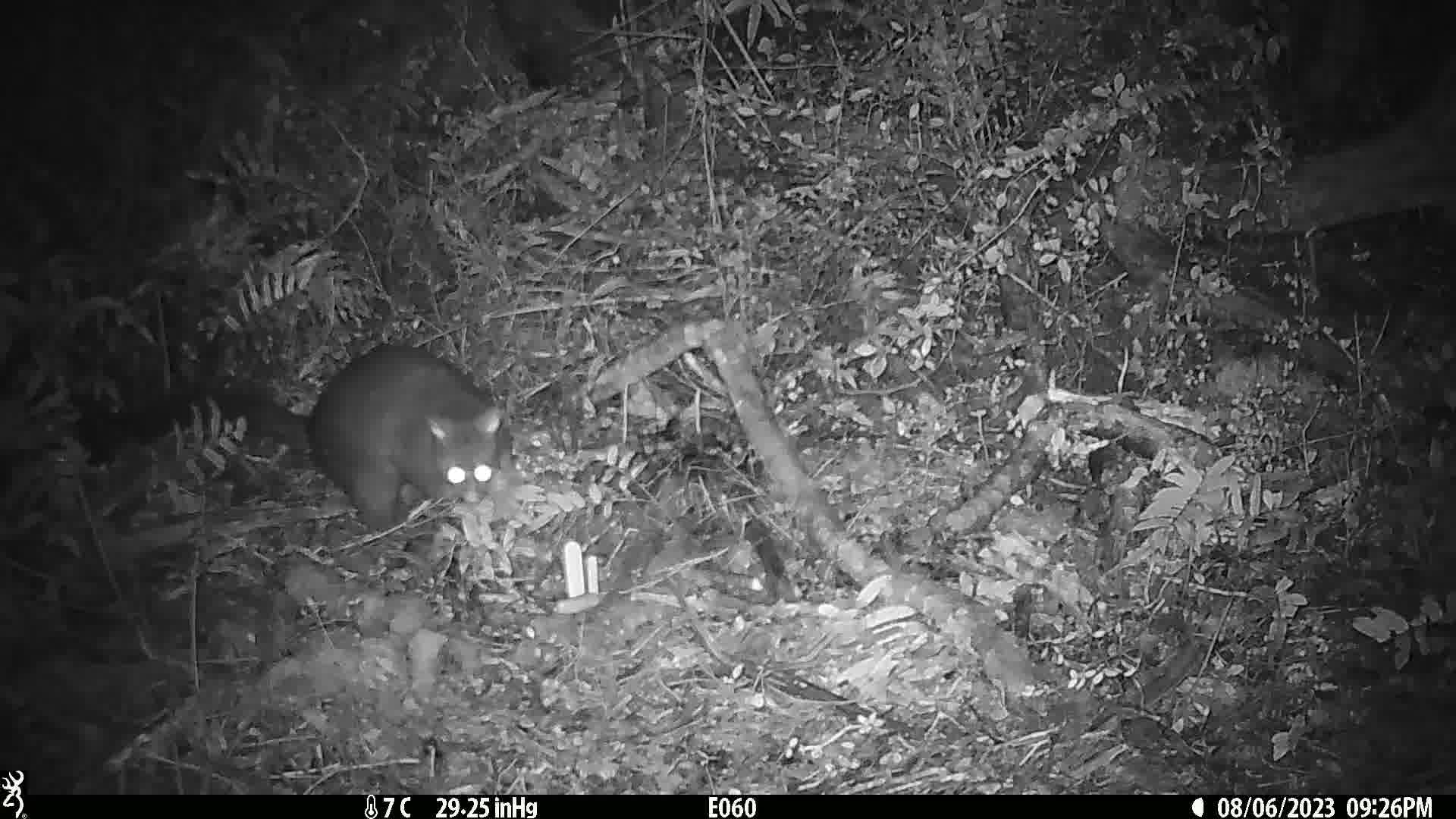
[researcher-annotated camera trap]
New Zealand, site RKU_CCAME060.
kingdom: Animalia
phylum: Chordata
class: Mammalia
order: Diprotodontia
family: Phalangeridae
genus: Trichosurus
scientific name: Trichosurus vulpecula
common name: common brushtail possum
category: possum